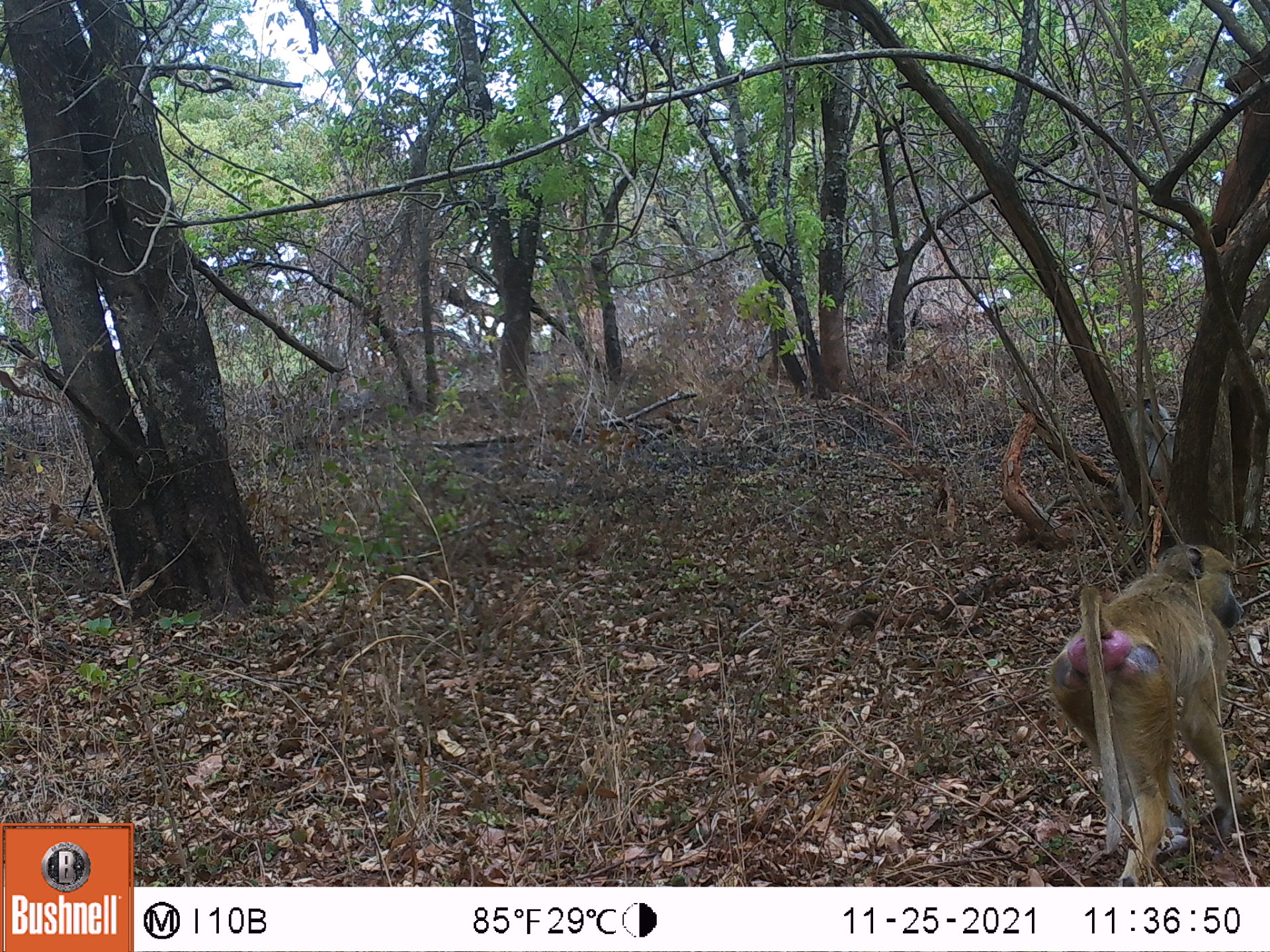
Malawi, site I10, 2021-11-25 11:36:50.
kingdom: Animalia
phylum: Chordata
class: Mammalia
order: Primates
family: Cercopithecidae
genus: Papio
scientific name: Papio cynocephalus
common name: yellow baboon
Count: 1.